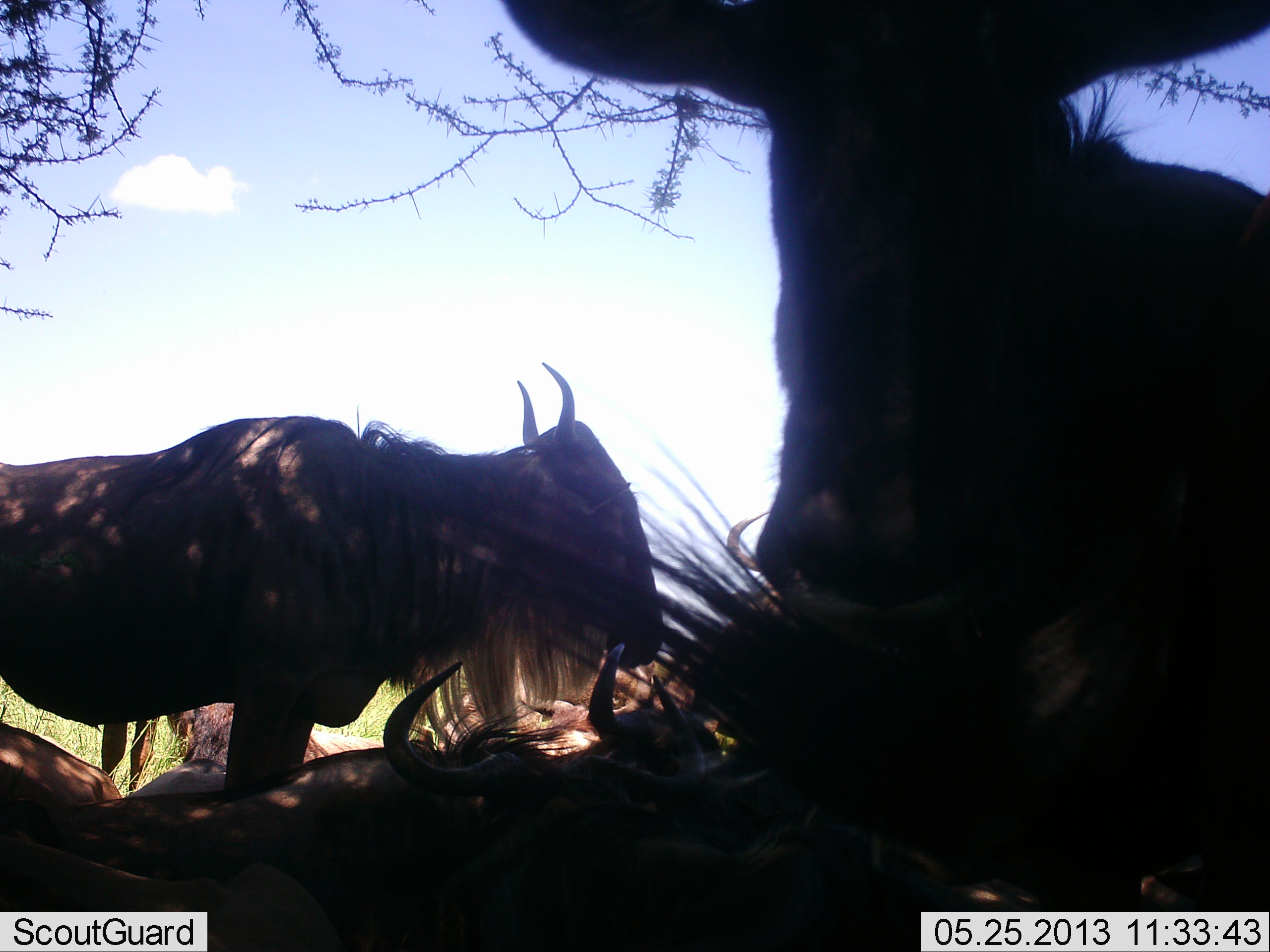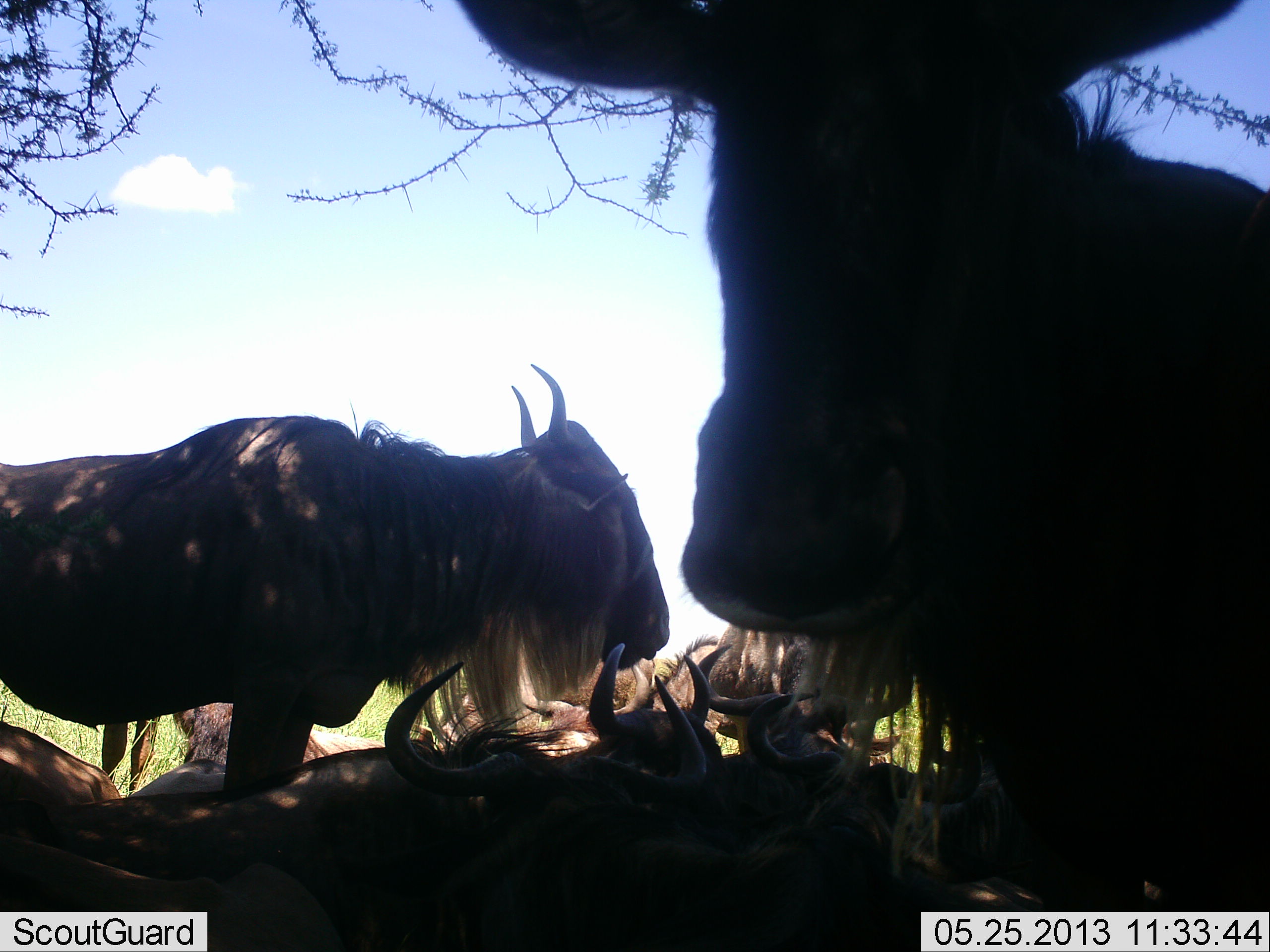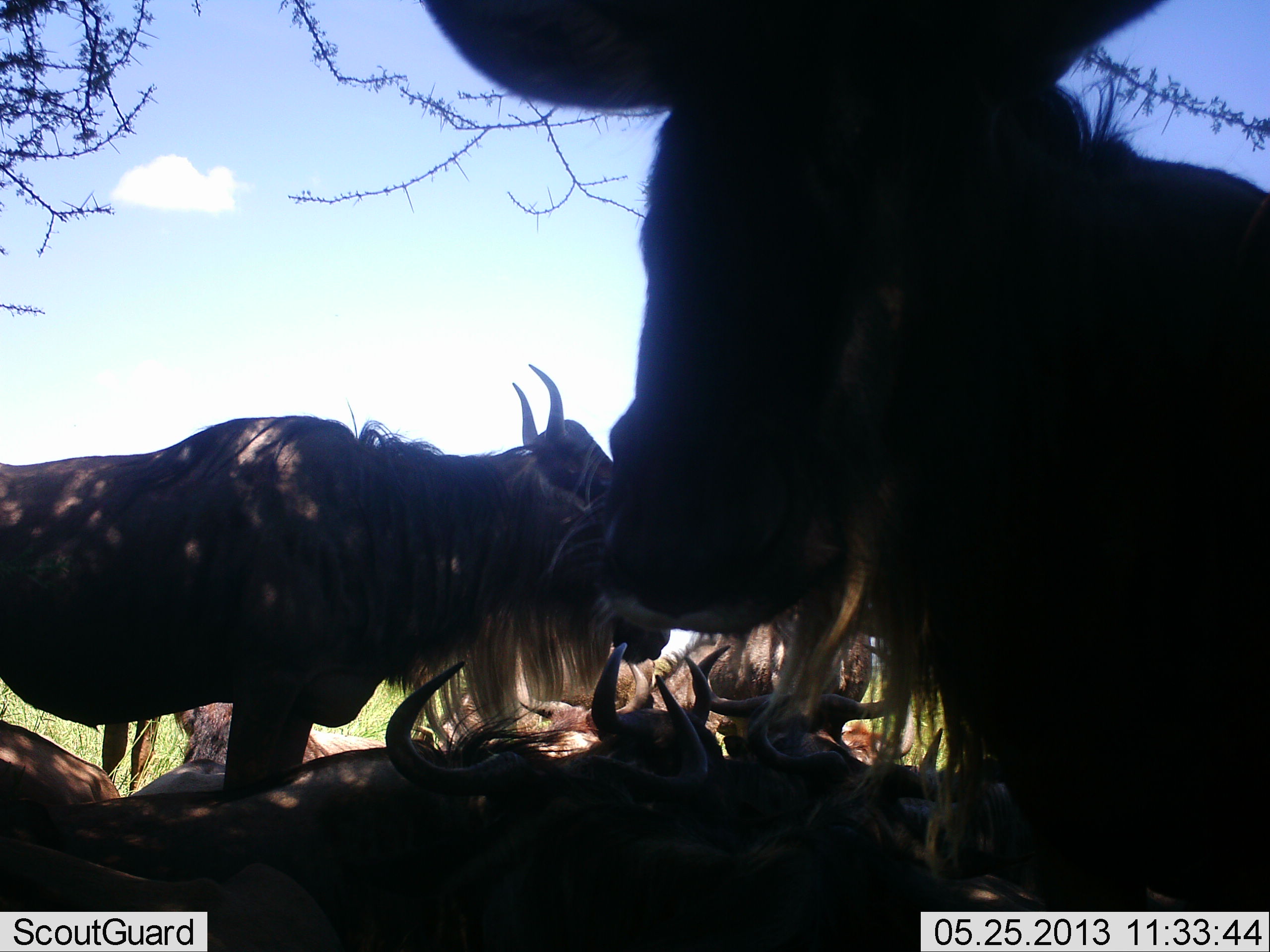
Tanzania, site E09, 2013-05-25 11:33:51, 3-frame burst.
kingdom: Animalia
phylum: Chordata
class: Mammalia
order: Artiodactyla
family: Bovidae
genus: Connochaetes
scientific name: Connochaetes taurinus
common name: blue wildebeest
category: wildebeest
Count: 8.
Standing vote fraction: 73%.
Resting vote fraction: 93%.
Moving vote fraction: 7%.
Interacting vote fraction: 10%.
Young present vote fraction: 0%.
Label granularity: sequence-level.